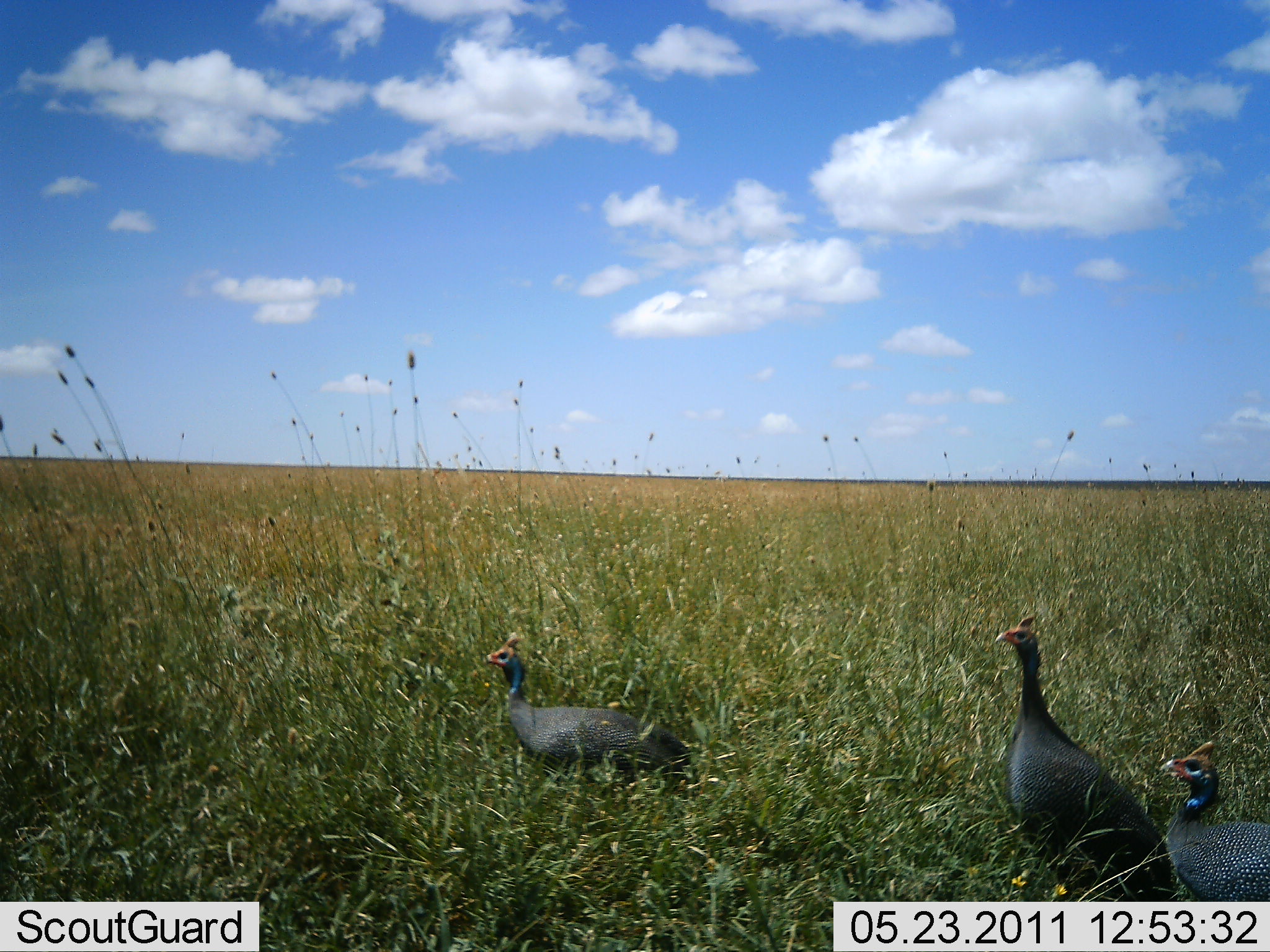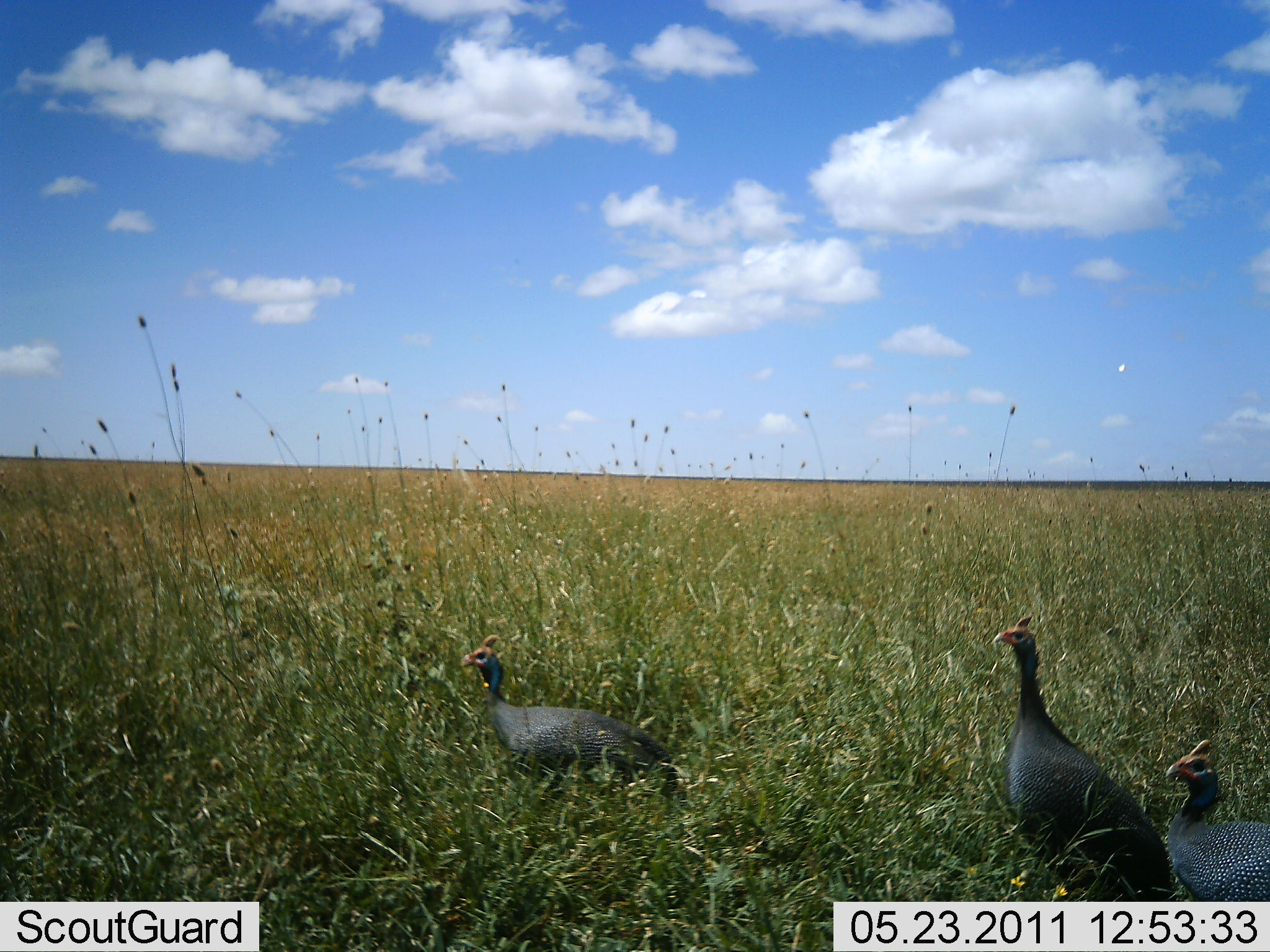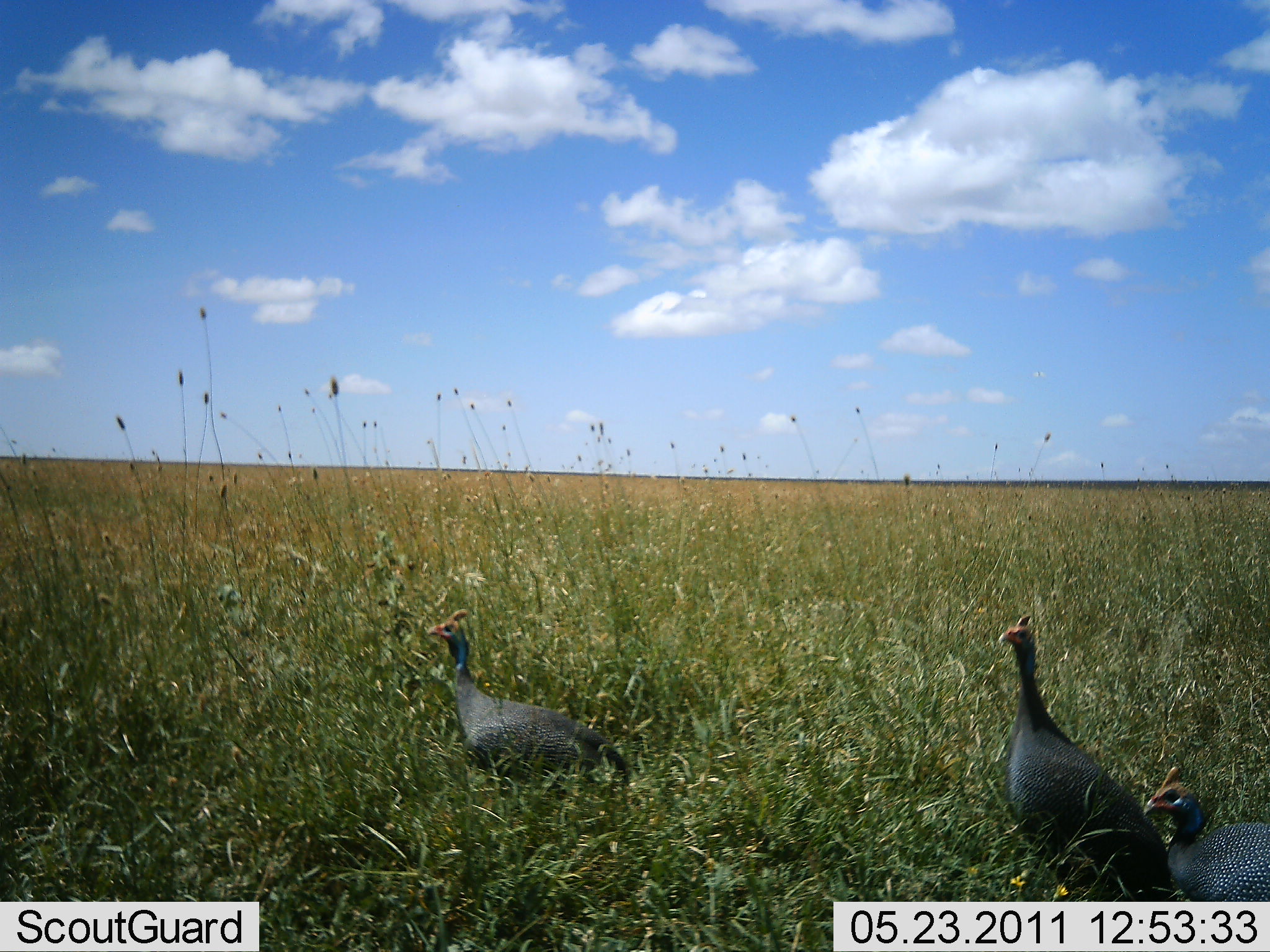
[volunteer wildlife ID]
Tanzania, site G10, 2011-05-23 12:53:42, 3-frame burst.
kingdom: Animalia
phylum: Chordata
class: Aves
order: Galliformes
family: Numididae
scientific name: Numididae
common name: guinea fowl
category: guineafowl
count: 3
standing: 64%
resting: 14%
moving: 43%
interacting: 0%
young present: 0%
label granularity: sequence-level